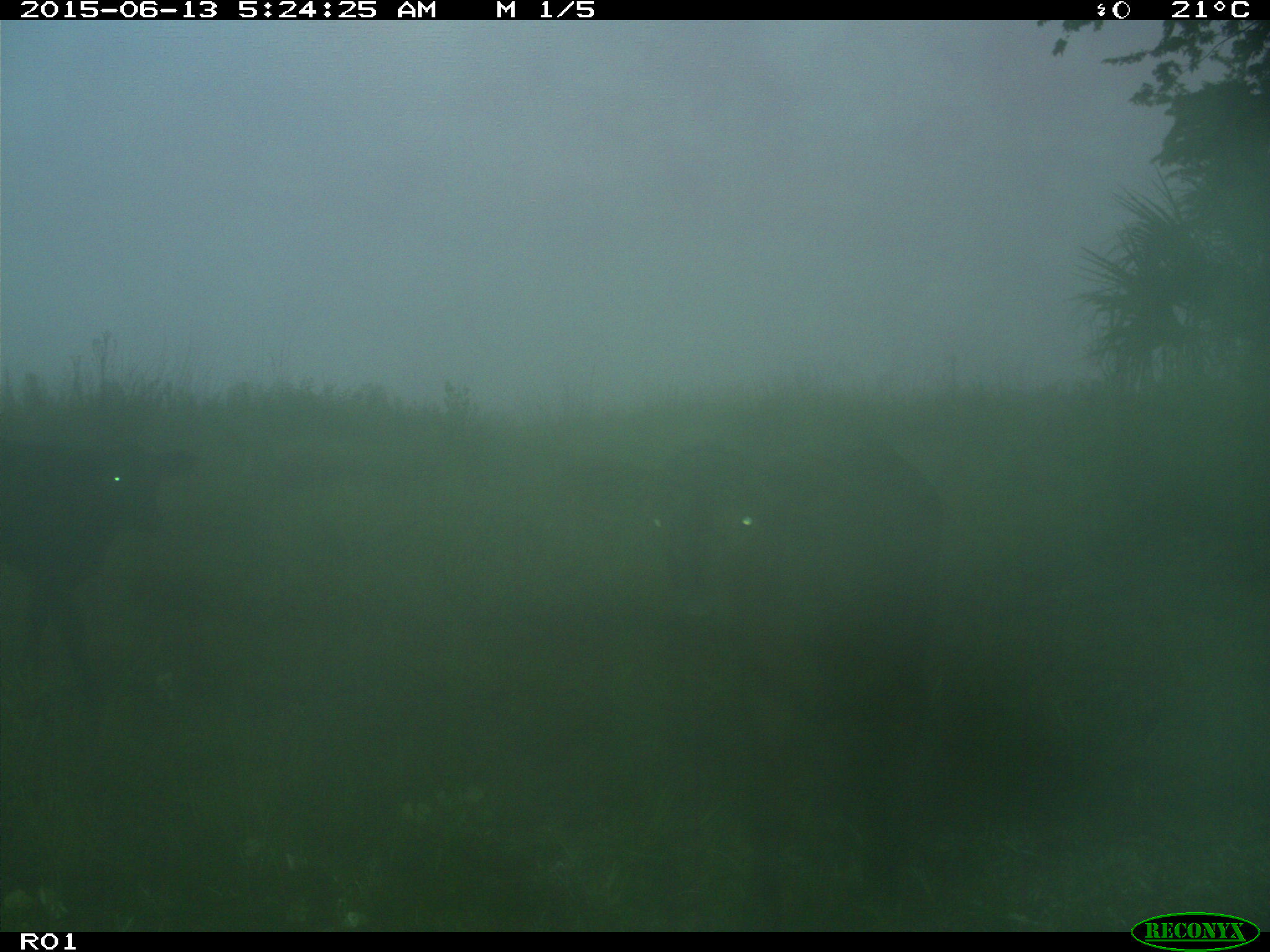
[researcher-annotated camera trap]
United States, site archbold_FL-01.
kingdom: Animalia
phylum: Chordata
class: Mammalia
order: Artiodactyla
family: Bovidae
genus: Bos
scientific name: Bos taurus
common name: domestic cow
Bos taurus (domestic cow).